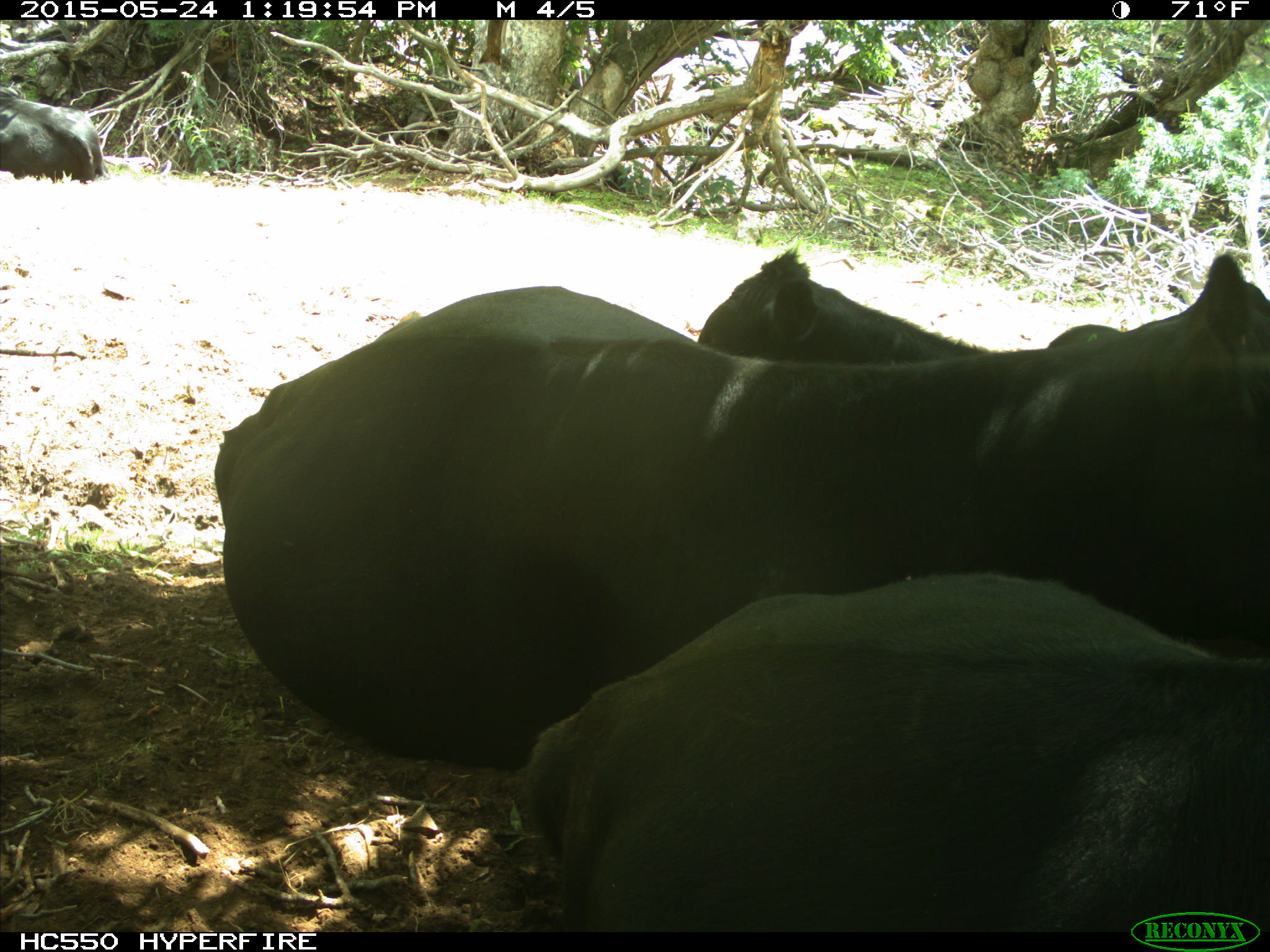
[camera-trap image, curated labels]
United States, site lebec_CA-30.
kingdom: Animalia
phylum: Chordata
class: Mammalia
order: Artiodactyla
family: Bovidae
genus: Bos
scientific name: Bos taurus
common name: domestic cow